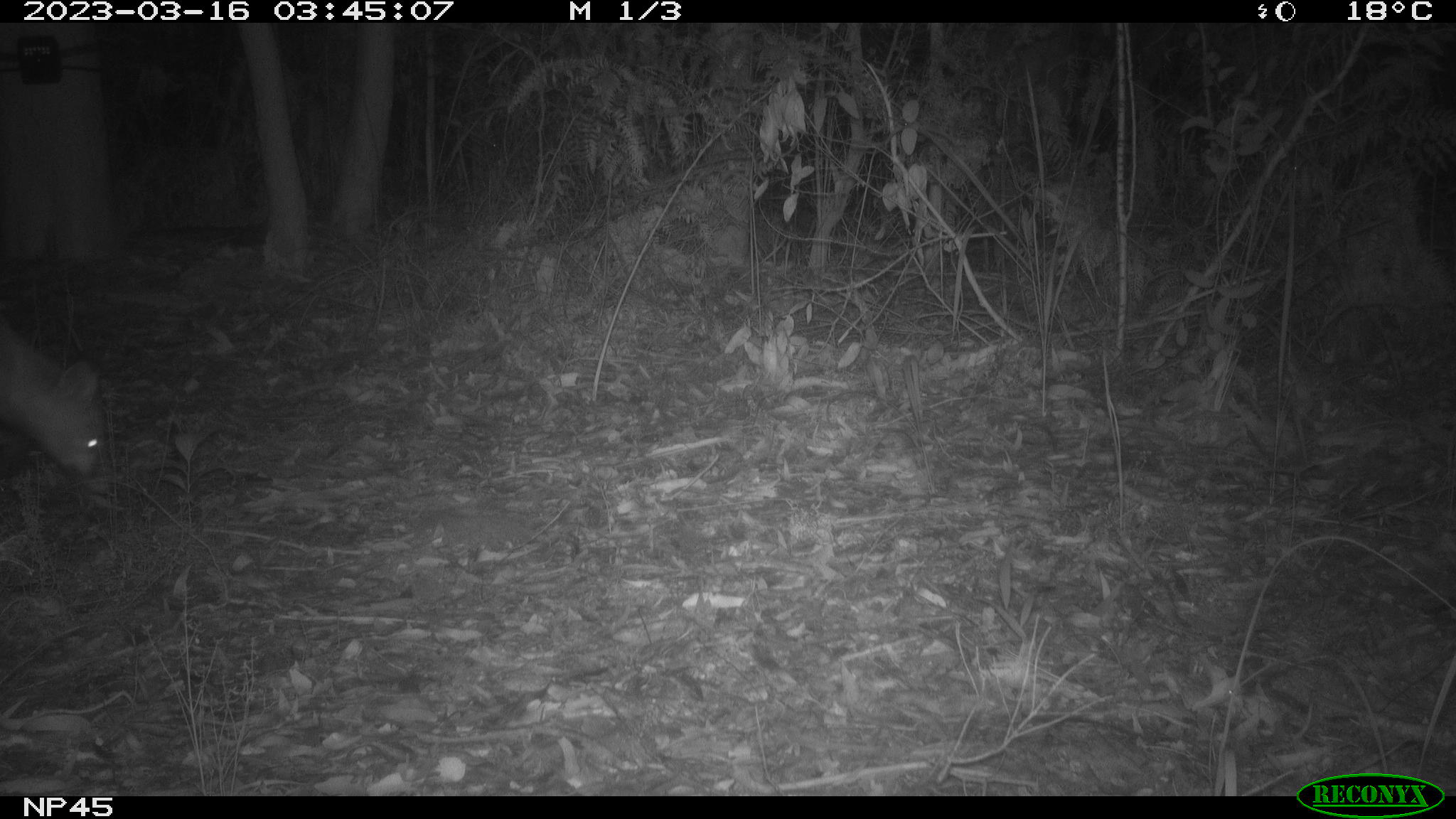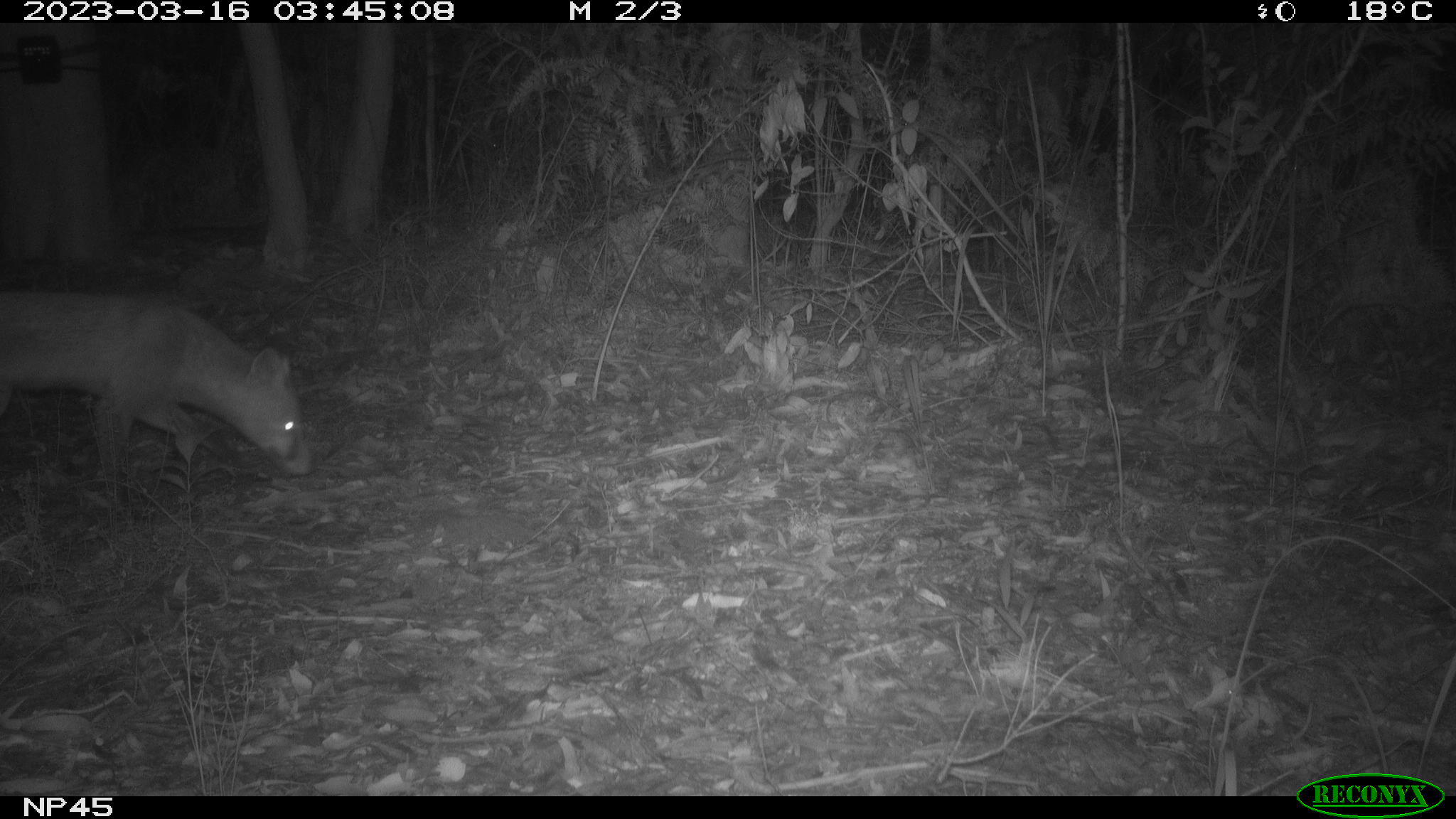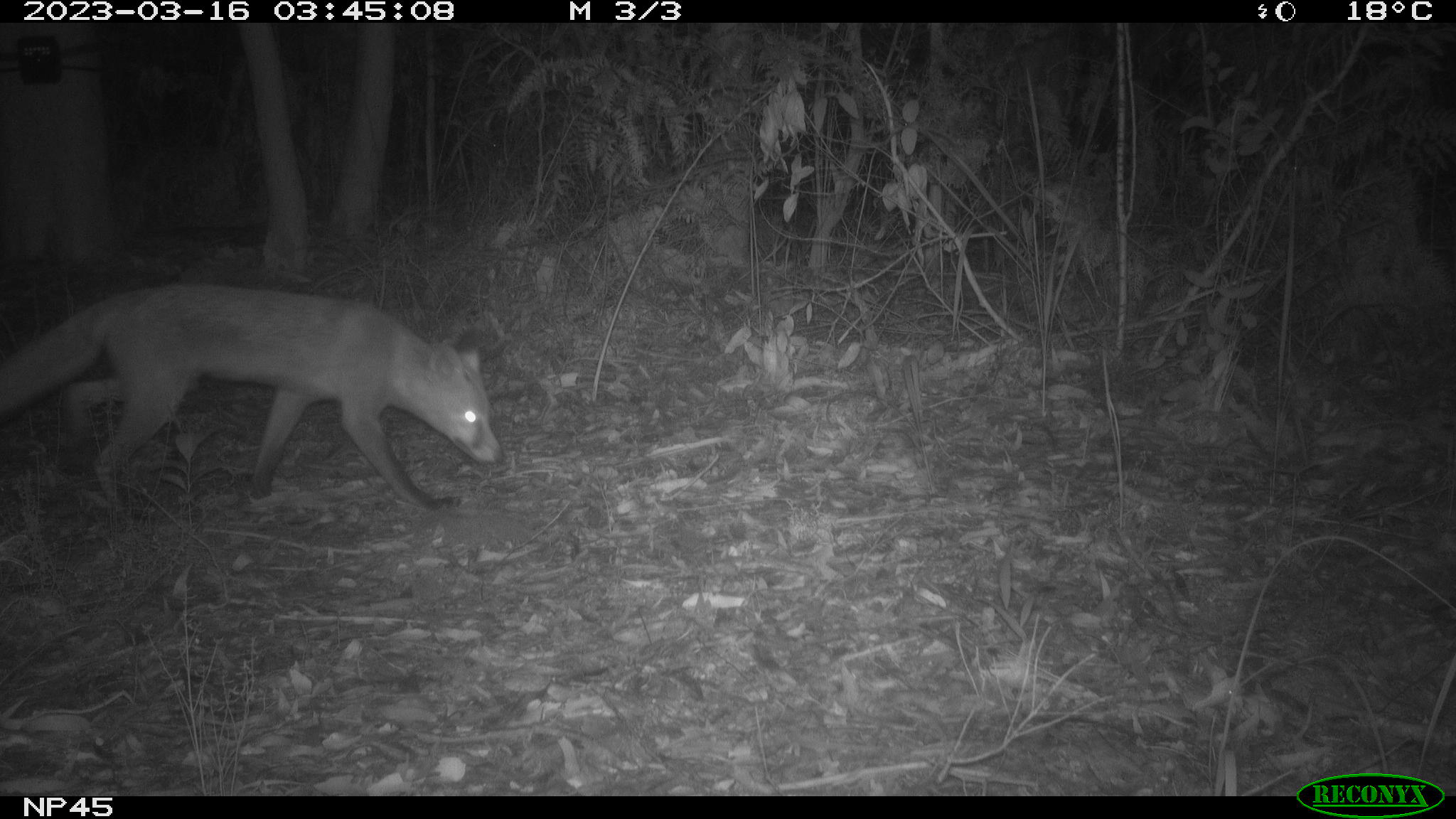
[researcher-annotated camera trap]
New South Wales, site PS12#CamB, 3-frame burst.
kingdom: Animalia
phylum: Chordata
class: Mammalia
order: Carnivora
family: Canidae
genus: Vulpes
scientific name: Vulpes vulpes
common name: red fox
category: fox